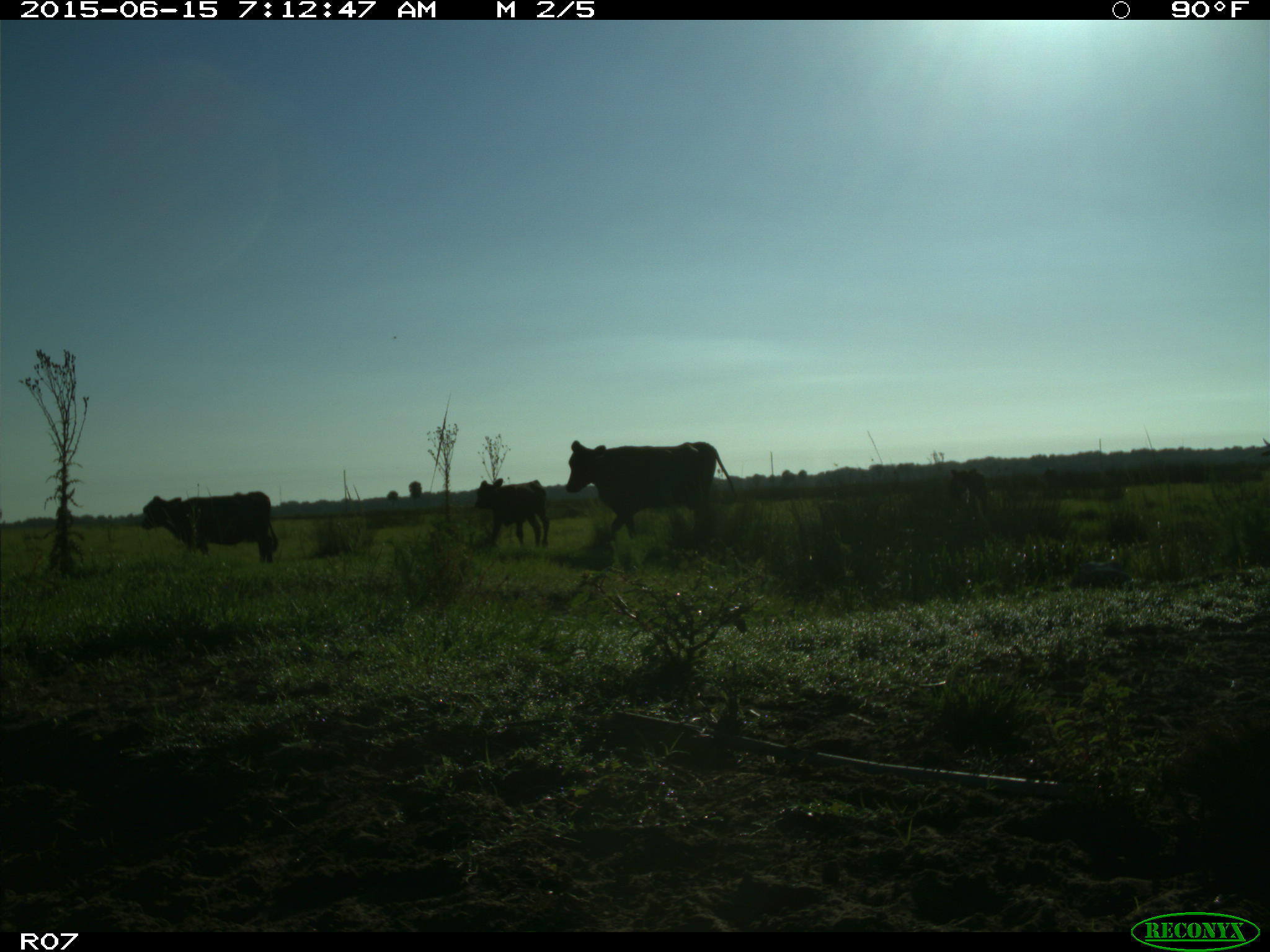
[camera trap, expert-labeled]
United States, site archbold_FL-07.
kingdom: Animalia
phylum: Chordata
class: Mammalia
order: Artiodactyla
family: Bovidae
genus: Bos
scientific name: Bos taurus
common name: domestic cow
Bos taurus (domestic cow).